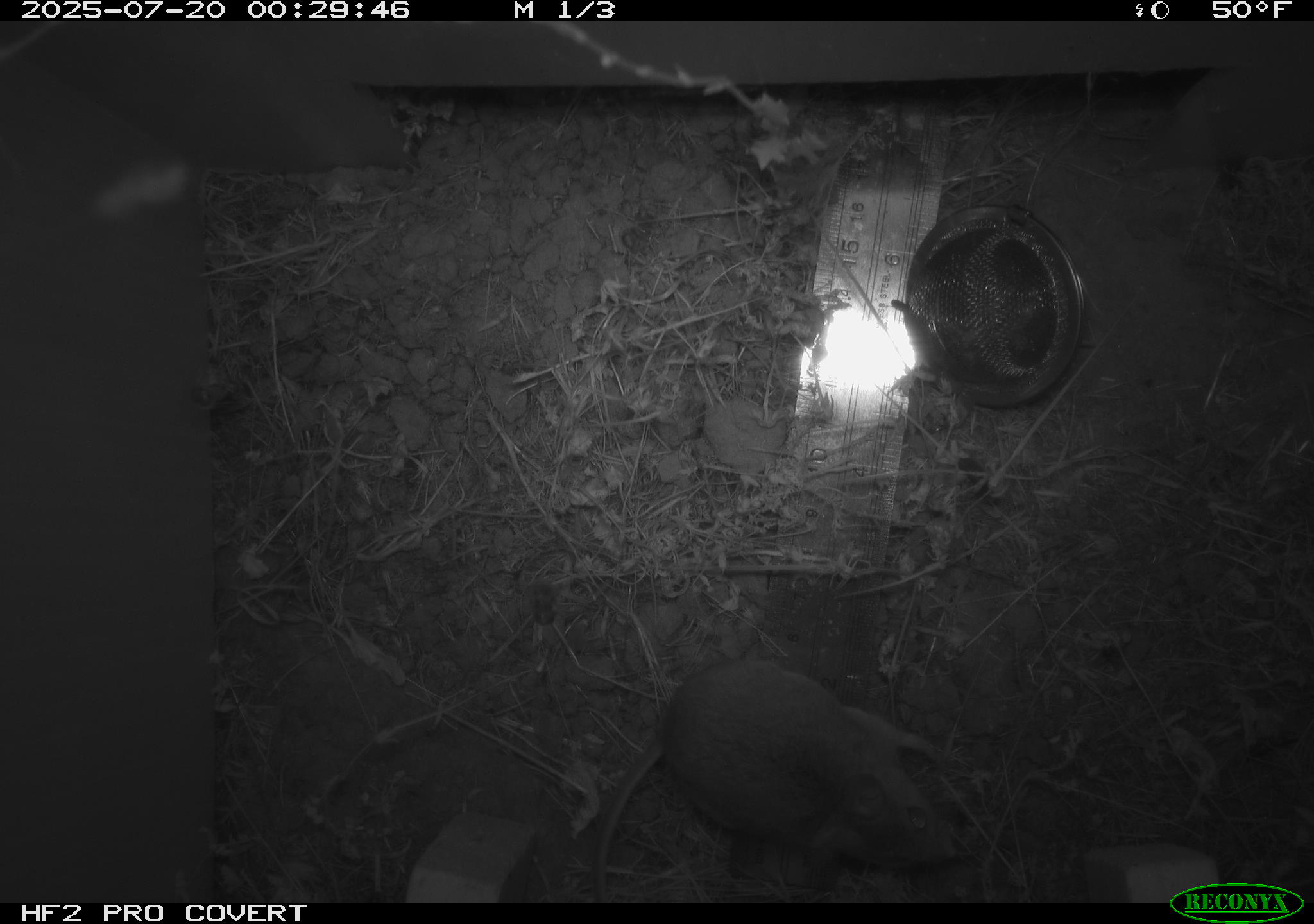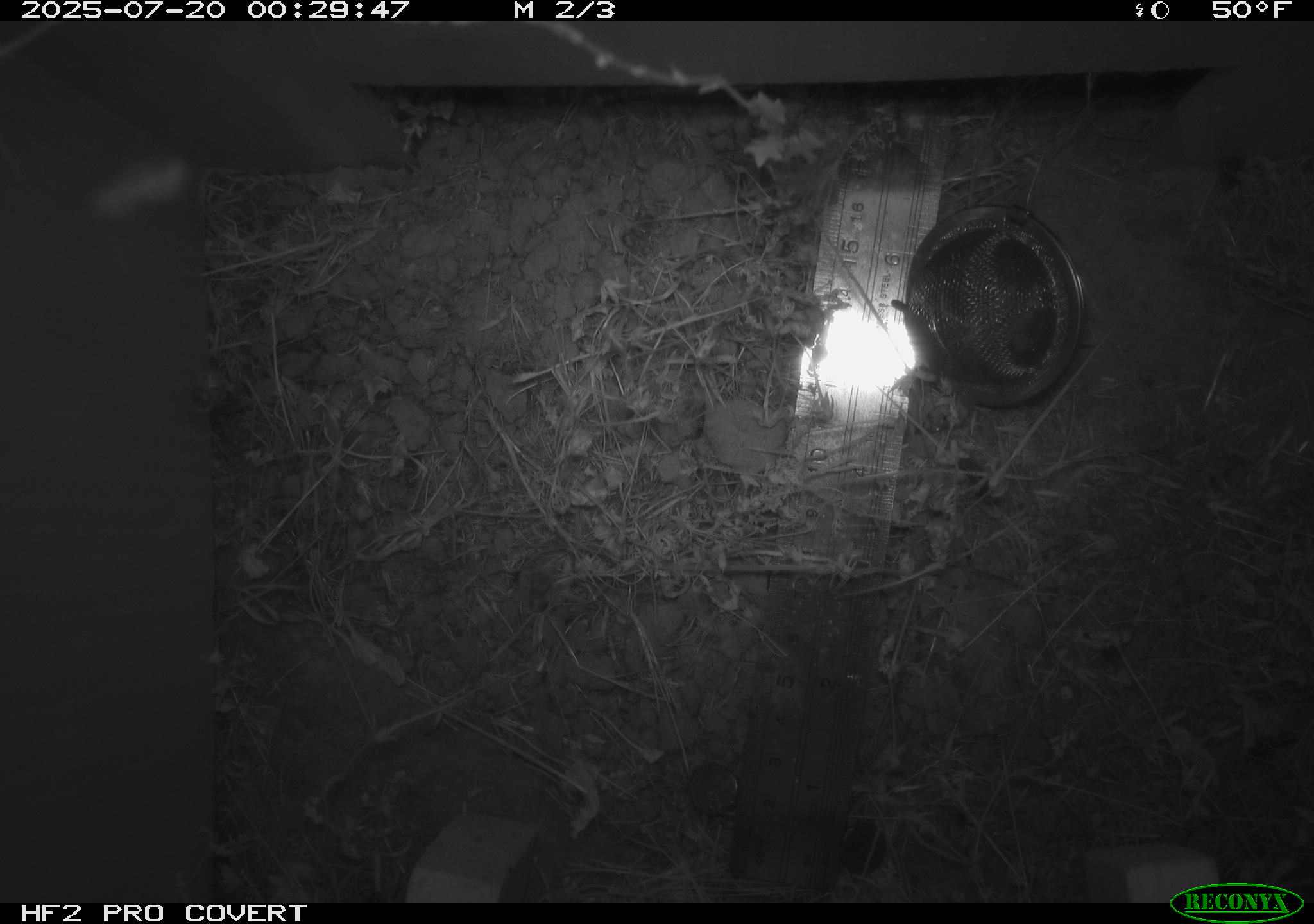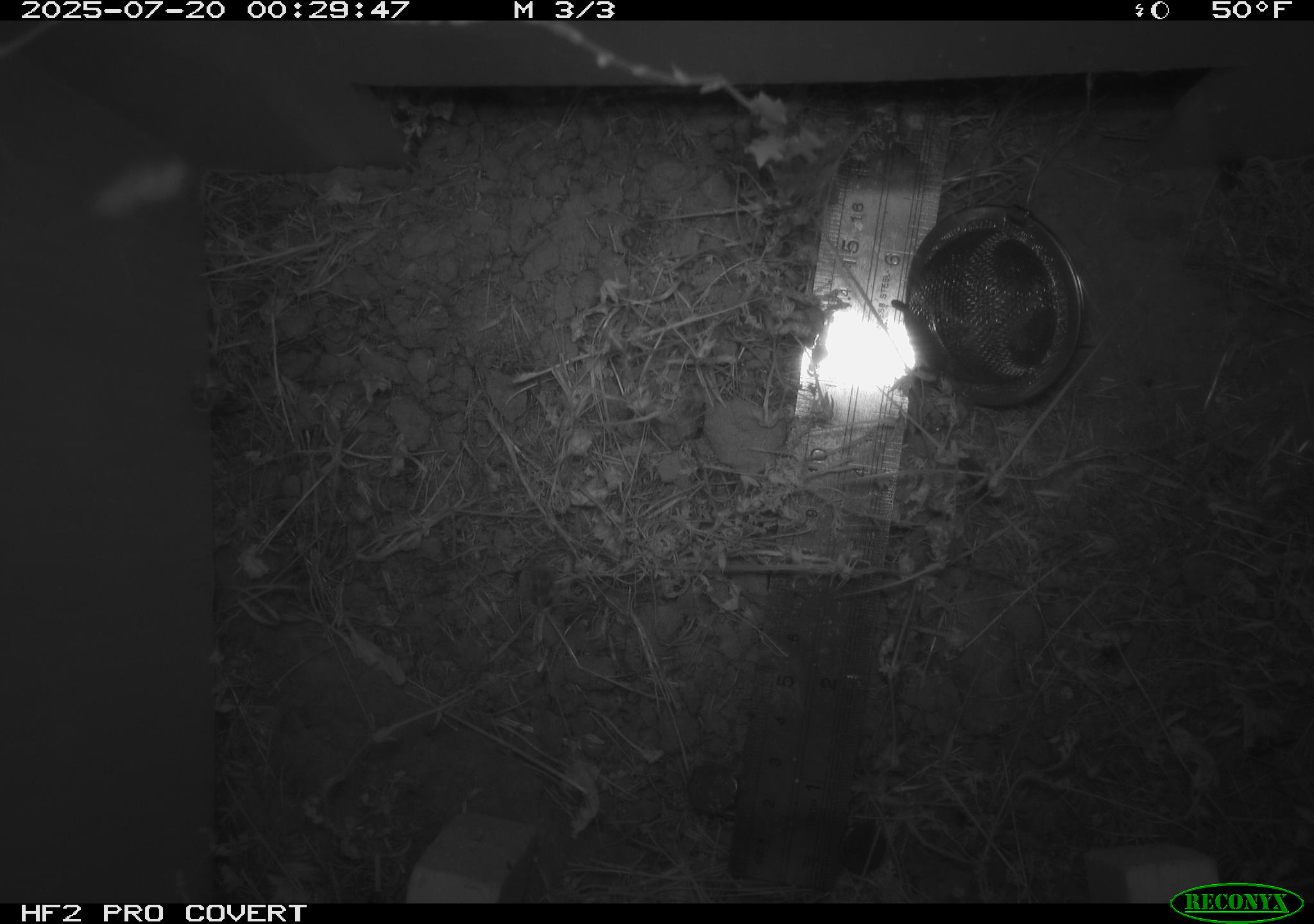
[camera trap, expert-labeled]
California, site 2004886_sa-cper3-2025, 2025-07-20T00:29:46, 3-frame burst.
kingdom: Animalia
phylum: Chordata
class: Mammalia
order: Rodentia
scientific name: Rodentia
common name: rodent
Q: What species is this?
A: Rodent (Rodentia).